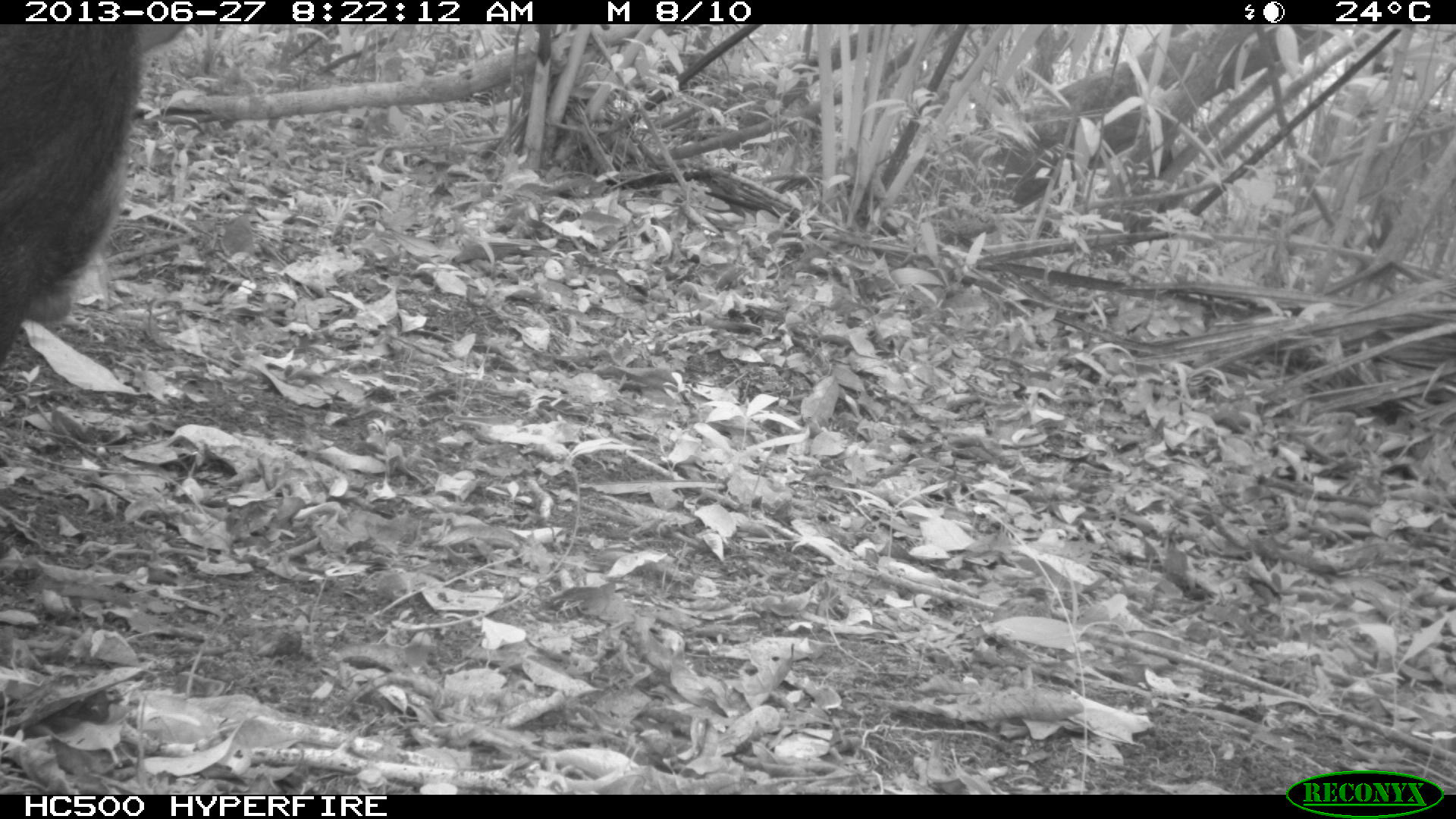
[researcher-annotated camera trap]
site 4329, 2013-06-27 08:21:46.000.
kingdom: Animalia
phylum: Chordata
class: Mammalia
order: Artiodactyla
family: Tayassuidae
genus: Tayassu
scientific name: Tayassu pecari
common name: white-lipped peccary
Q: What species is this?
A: Tayassu pecari (white-lipped peccary).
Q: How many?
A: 4.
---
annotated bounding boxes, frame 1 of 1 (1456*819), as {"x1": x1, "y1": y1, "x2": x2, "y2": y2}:
tayassu pecari: {"x1": 0, "y1": 24, "x2": 186, "y2": 372}